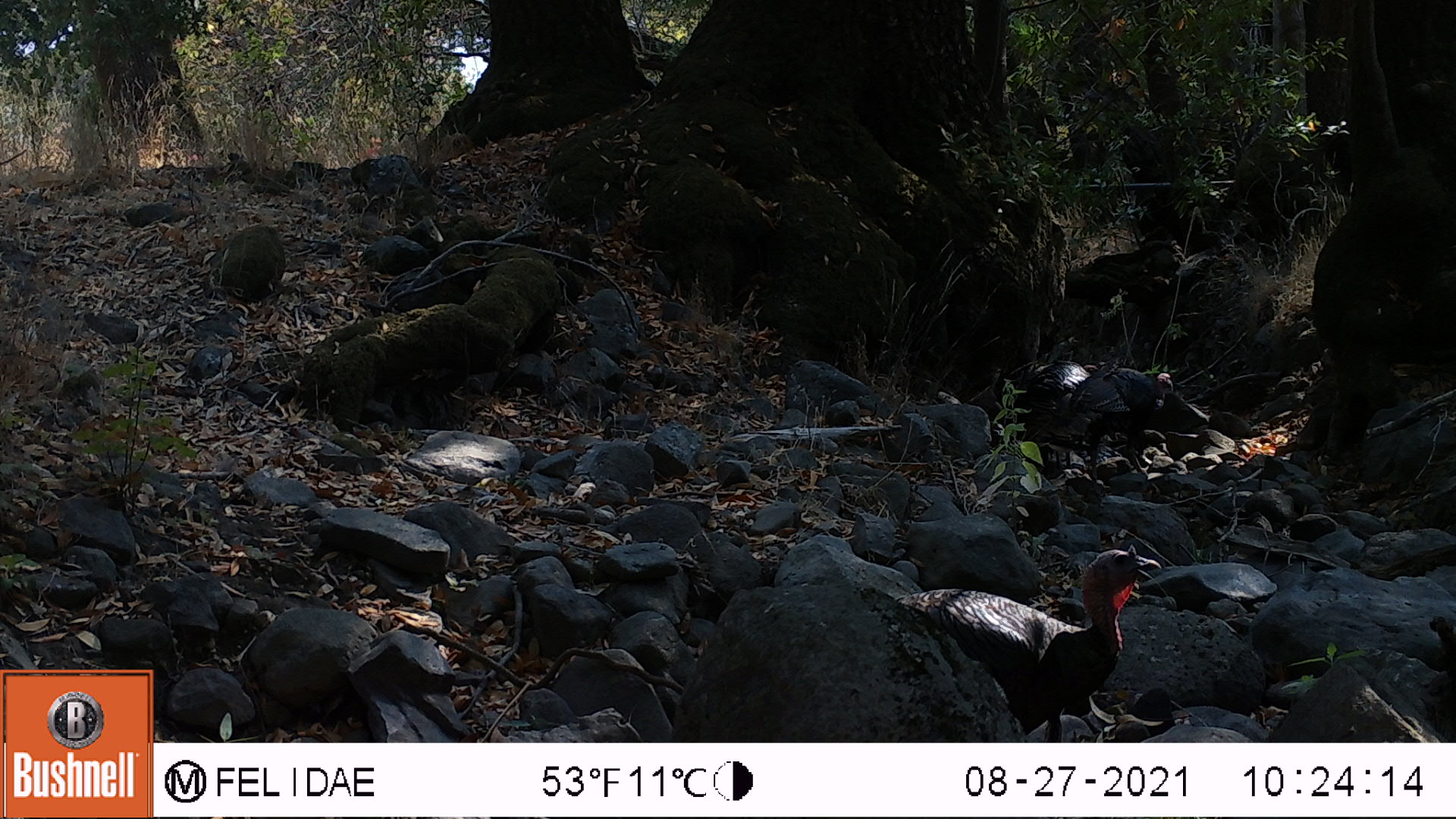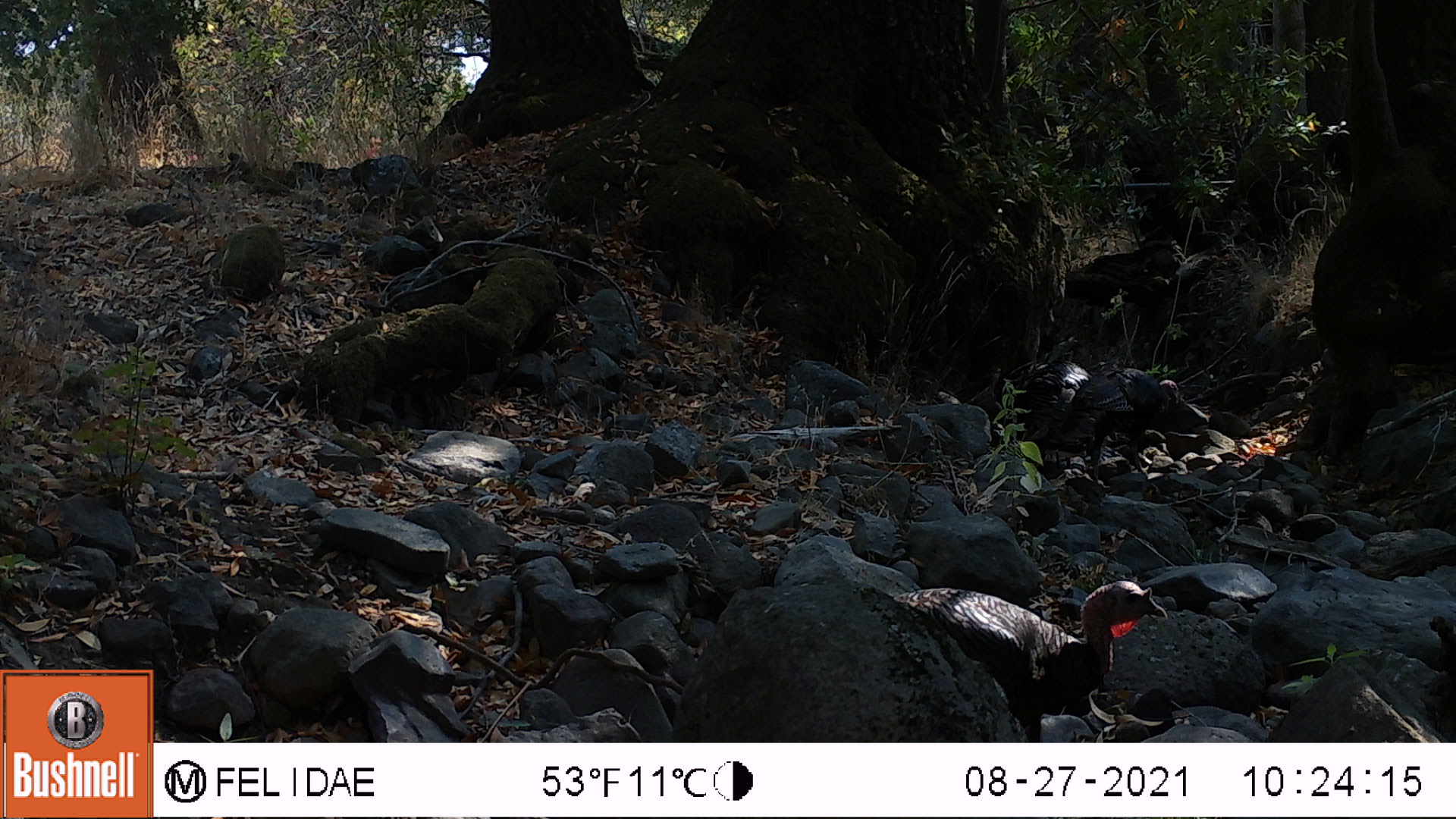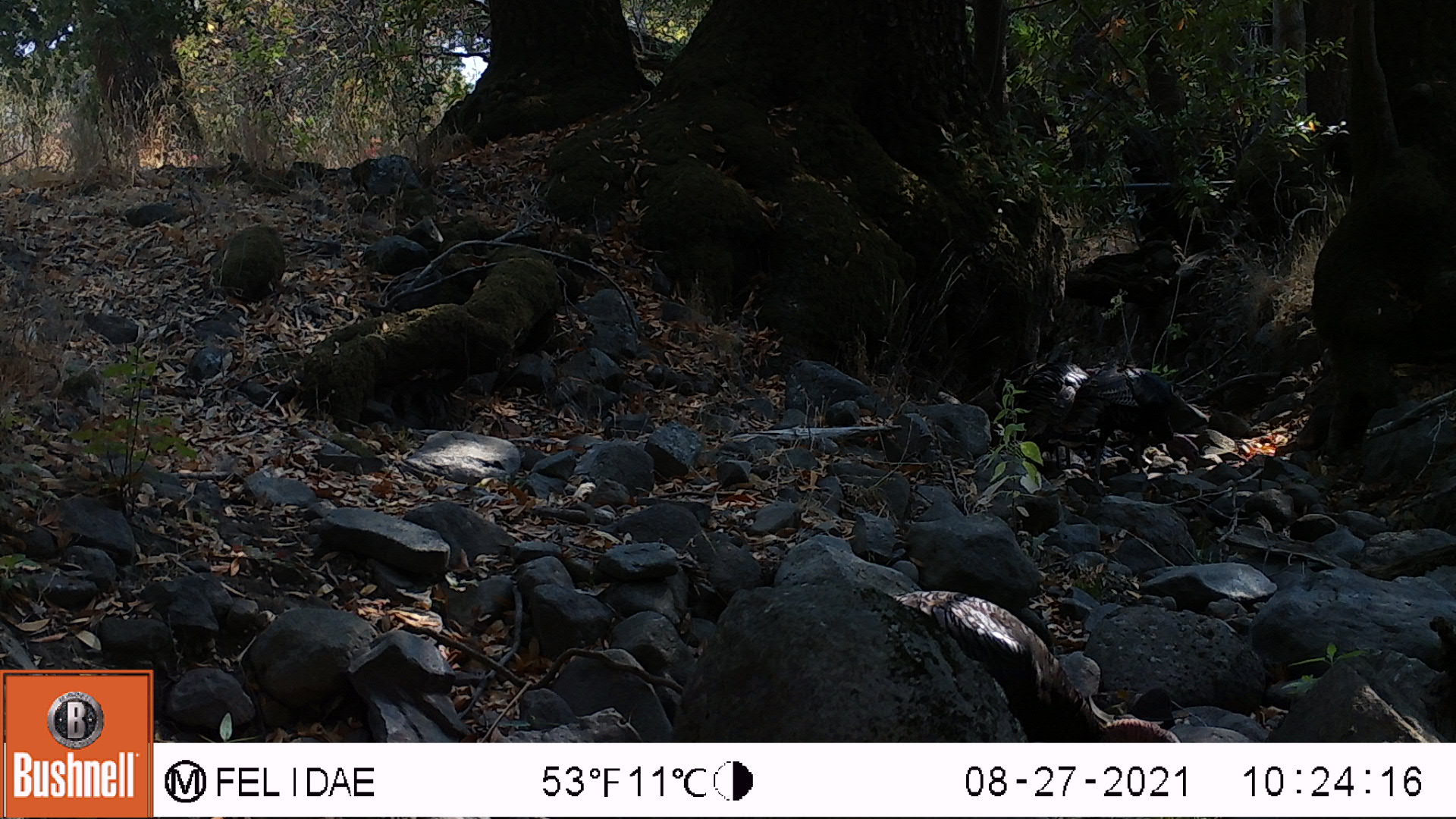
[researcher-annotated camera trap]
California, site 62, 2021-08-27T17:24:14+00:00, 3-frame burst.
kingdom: Animalia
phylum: Chordata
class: Aves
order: Galliformes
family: Phasianidae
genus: Meleagris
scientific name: Meleagris gallopavo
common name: turkey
Turkey (Meleagris gallopavo).